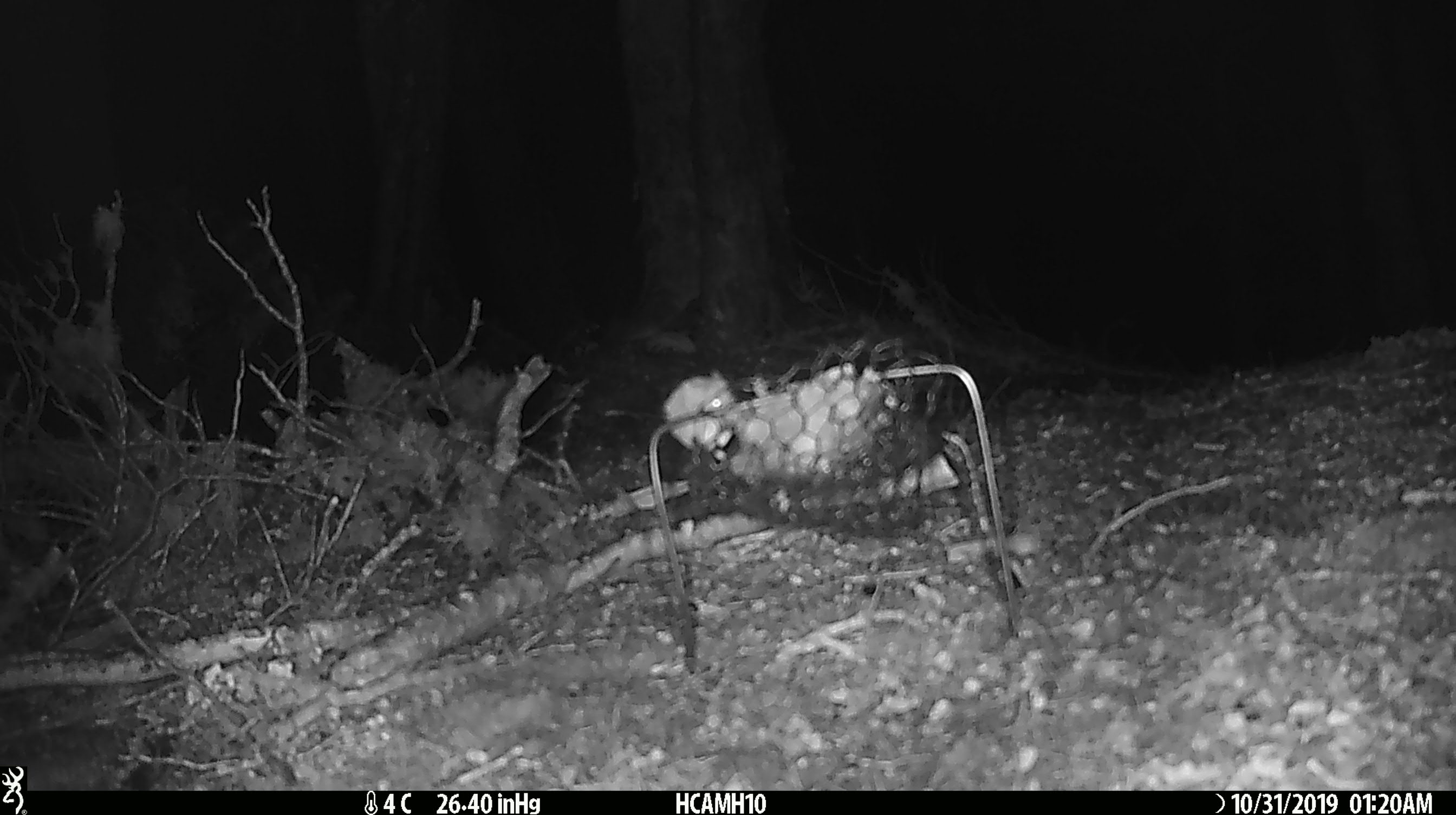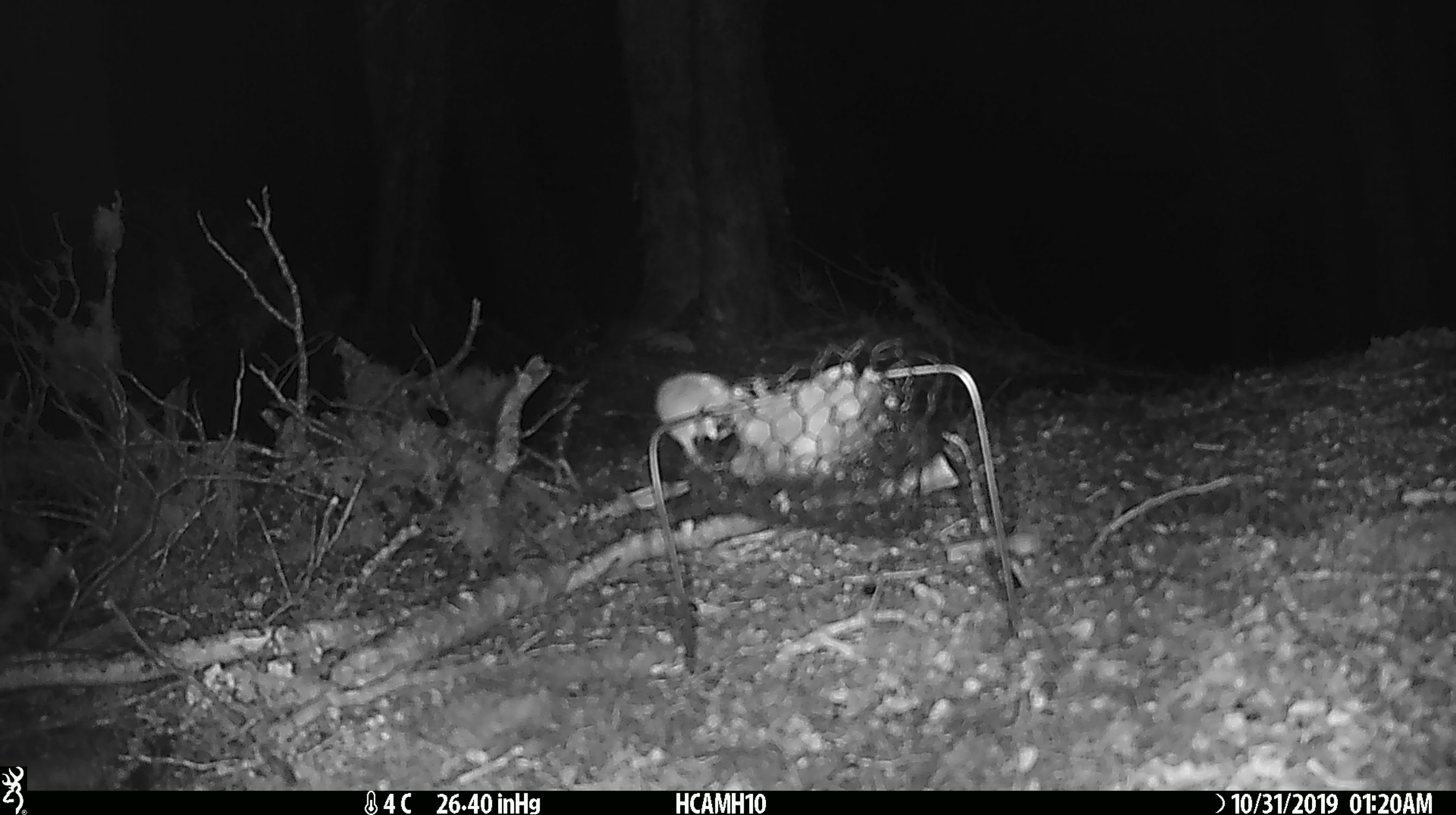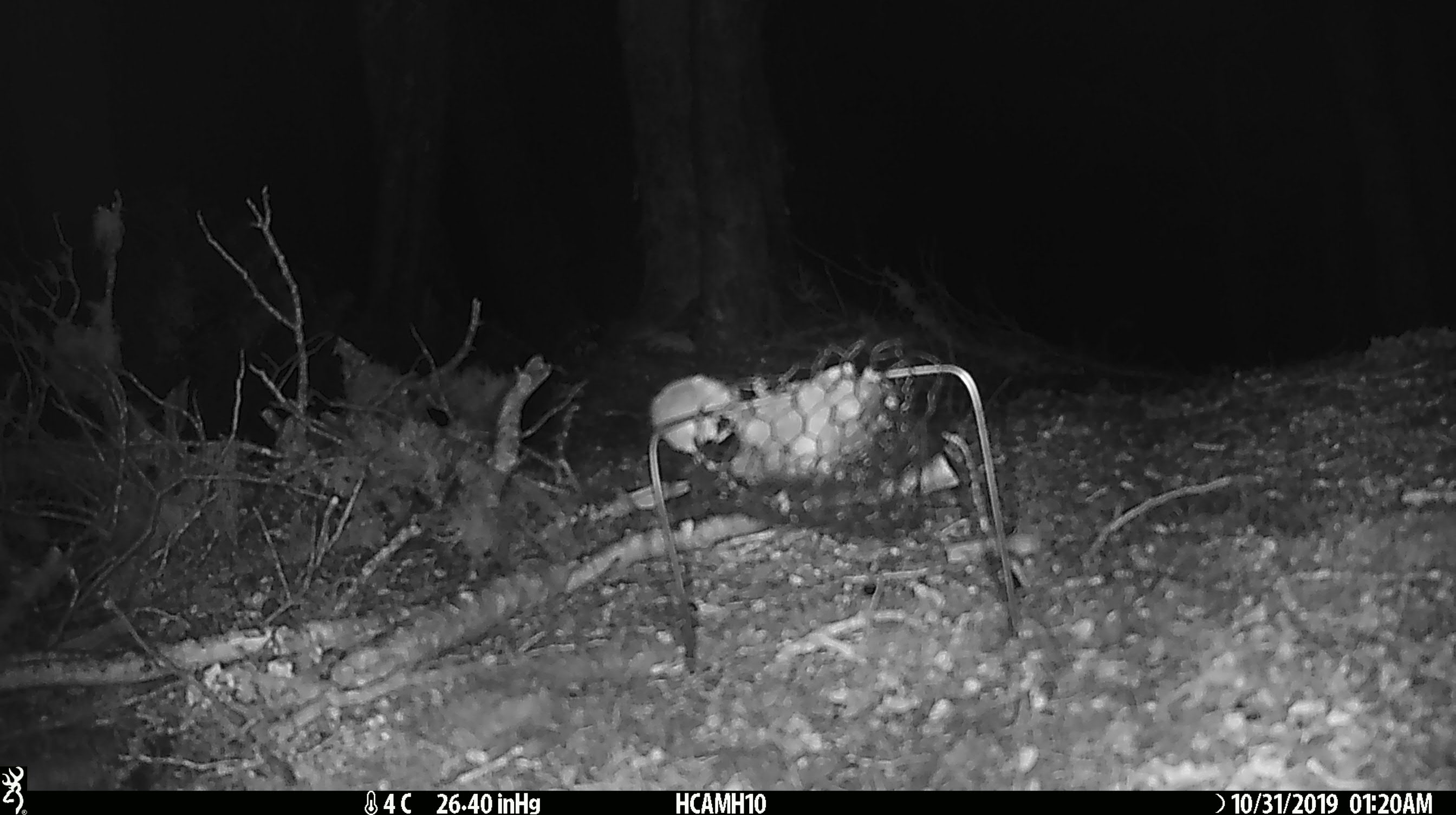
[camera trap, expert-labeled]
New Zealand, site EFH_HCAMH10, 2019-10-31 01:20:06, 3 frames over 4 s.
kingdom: Animalia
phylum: Chordata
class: Mammalia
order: Rodentia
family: Muridae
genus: Mus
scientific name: Mus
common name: mouse